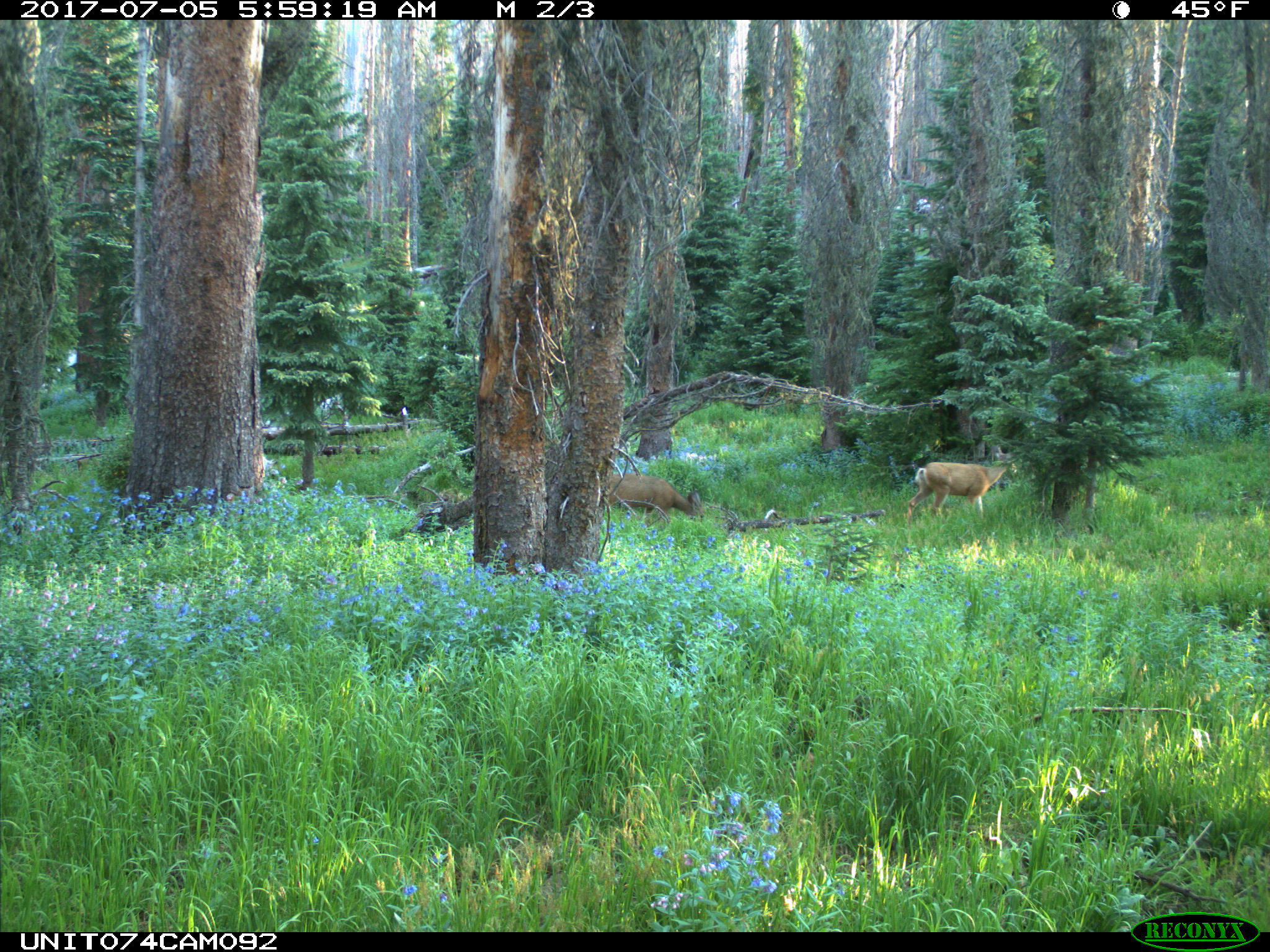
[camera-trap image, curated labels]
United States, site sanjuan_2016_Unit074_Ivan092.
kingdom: Animalia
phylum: Chordata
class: Mammalia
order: Artiodactyla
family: Cervidae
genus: Odocoileus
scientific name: Odocoileus hemionus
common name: mule deer